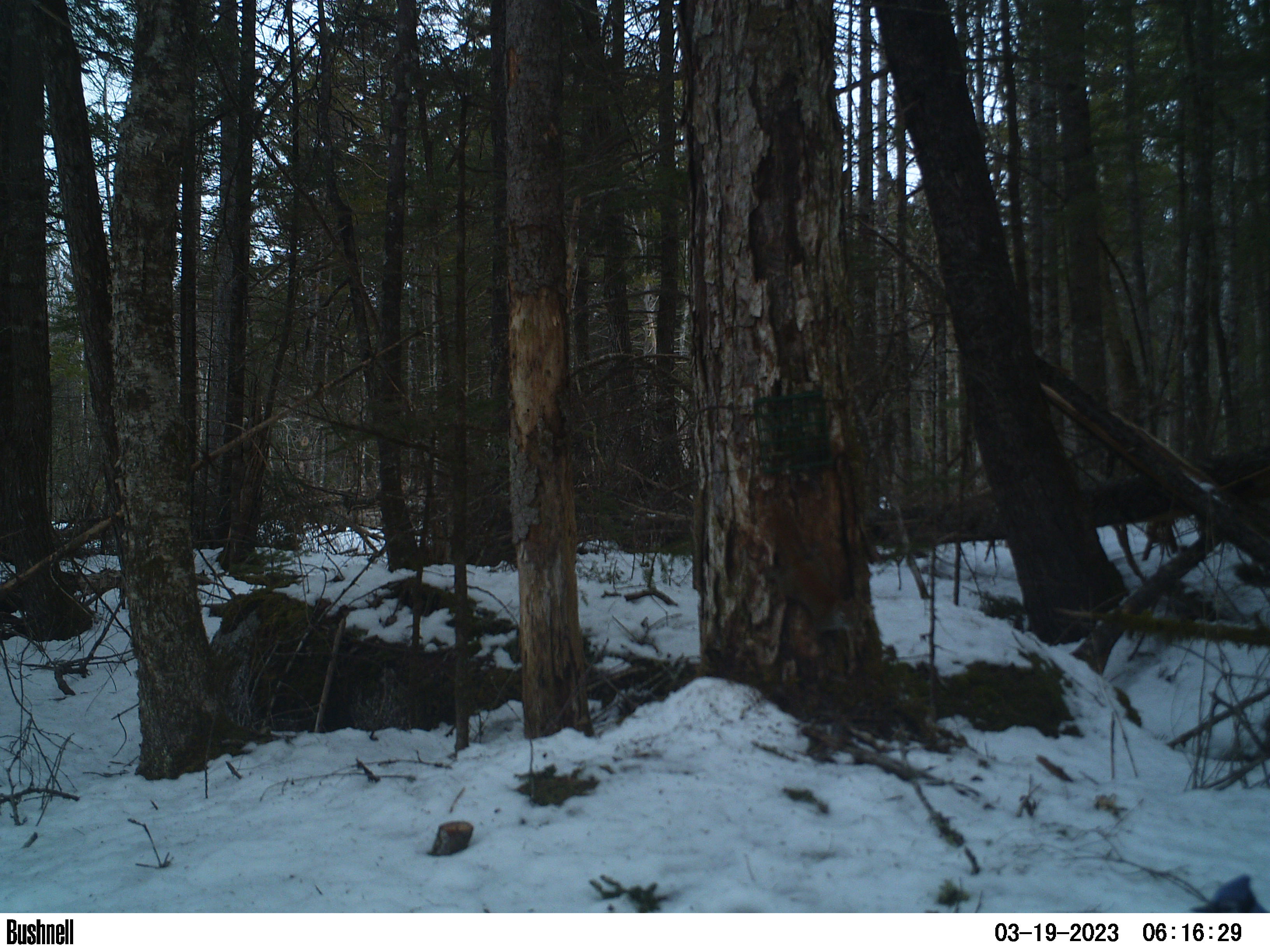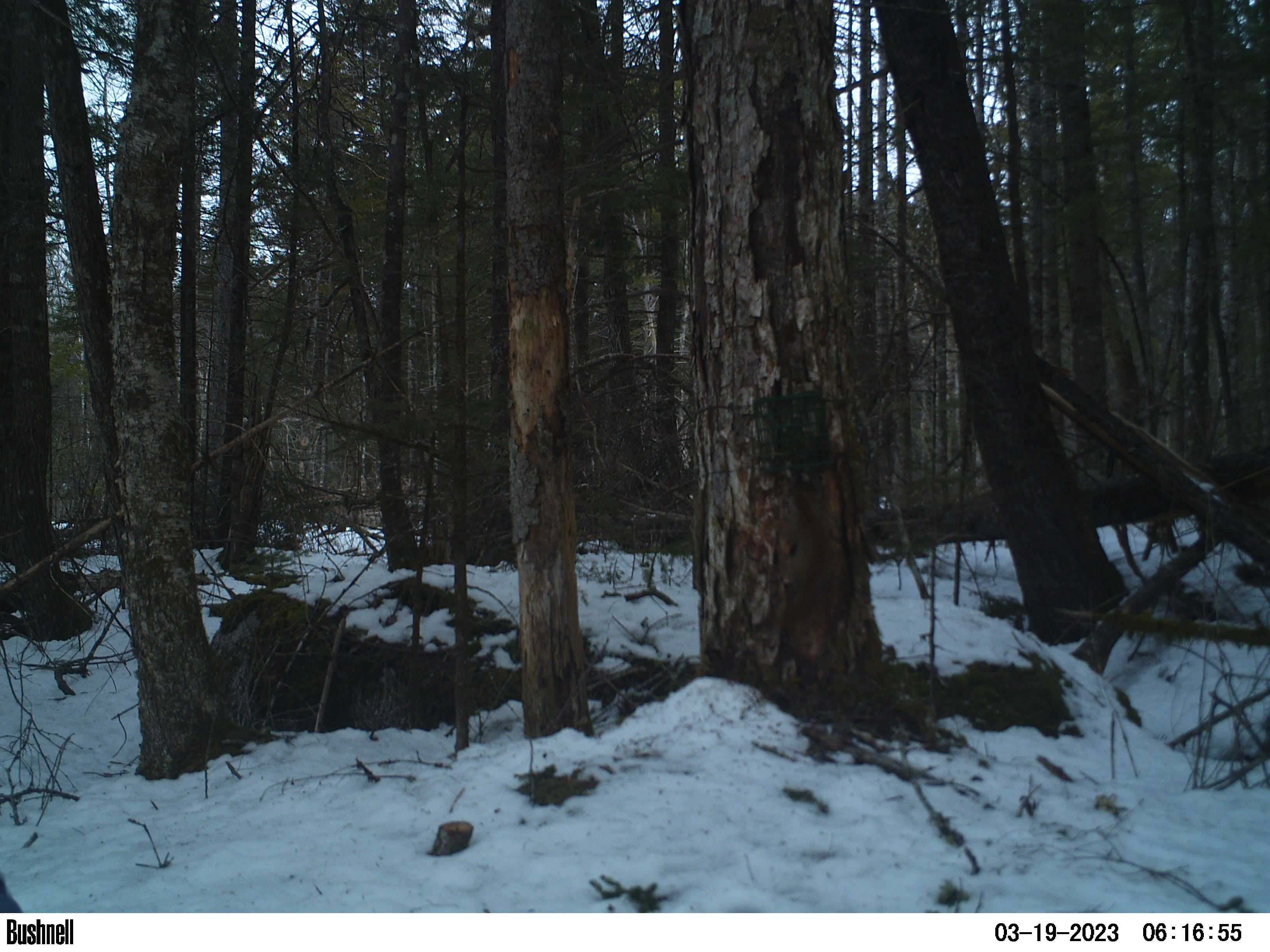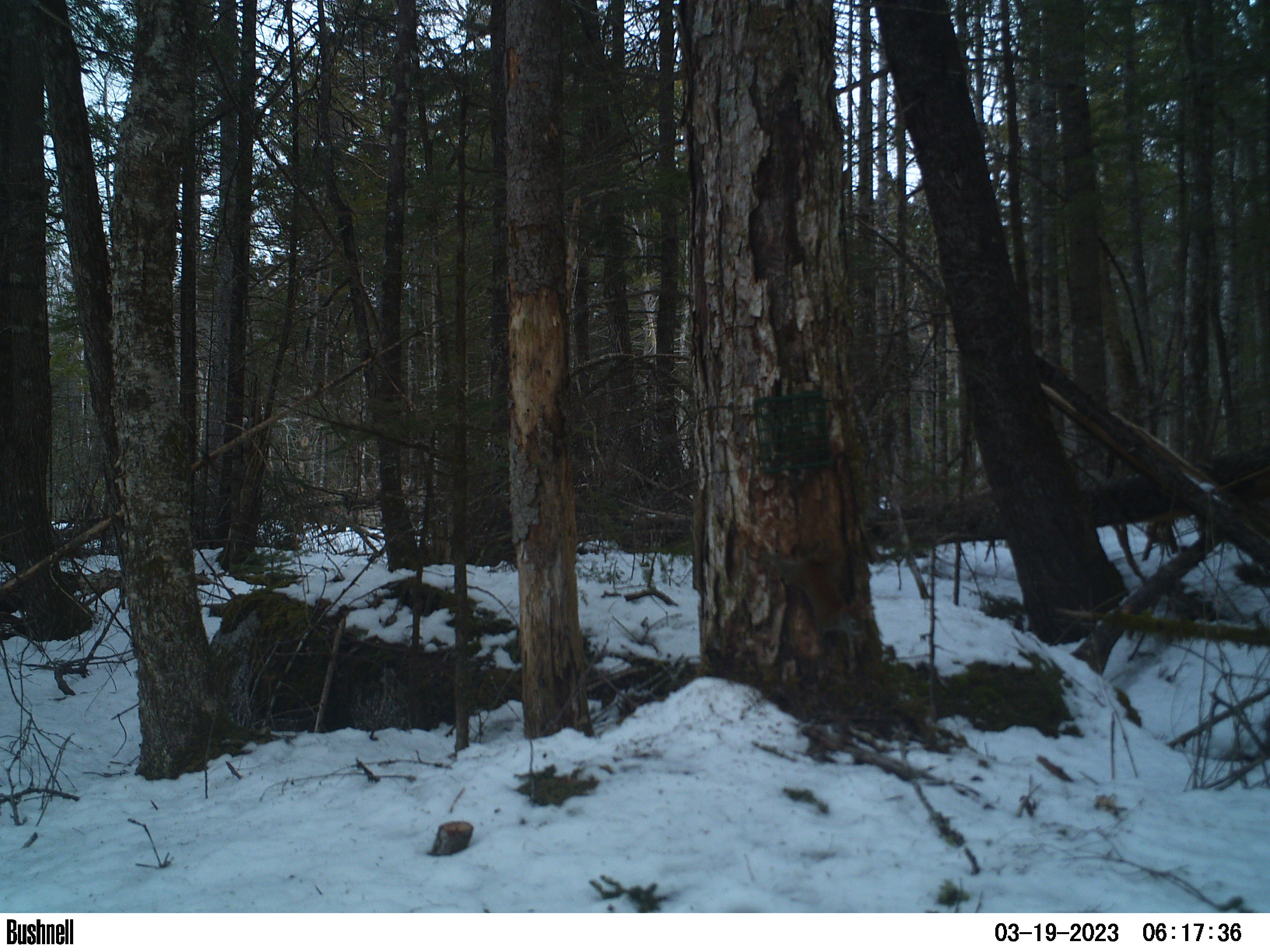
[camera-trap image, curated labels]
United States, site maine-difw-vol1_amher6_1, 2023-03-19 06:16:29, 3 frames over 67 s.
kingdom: Animalia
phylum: Chordata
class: Mammalia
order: Rodentia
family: Sciuridae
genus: Tamiasciurus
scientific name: Tamiasciurus hudsonicus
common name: red squirrel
Red squirrel (Tamiasciurus hudsonicus).